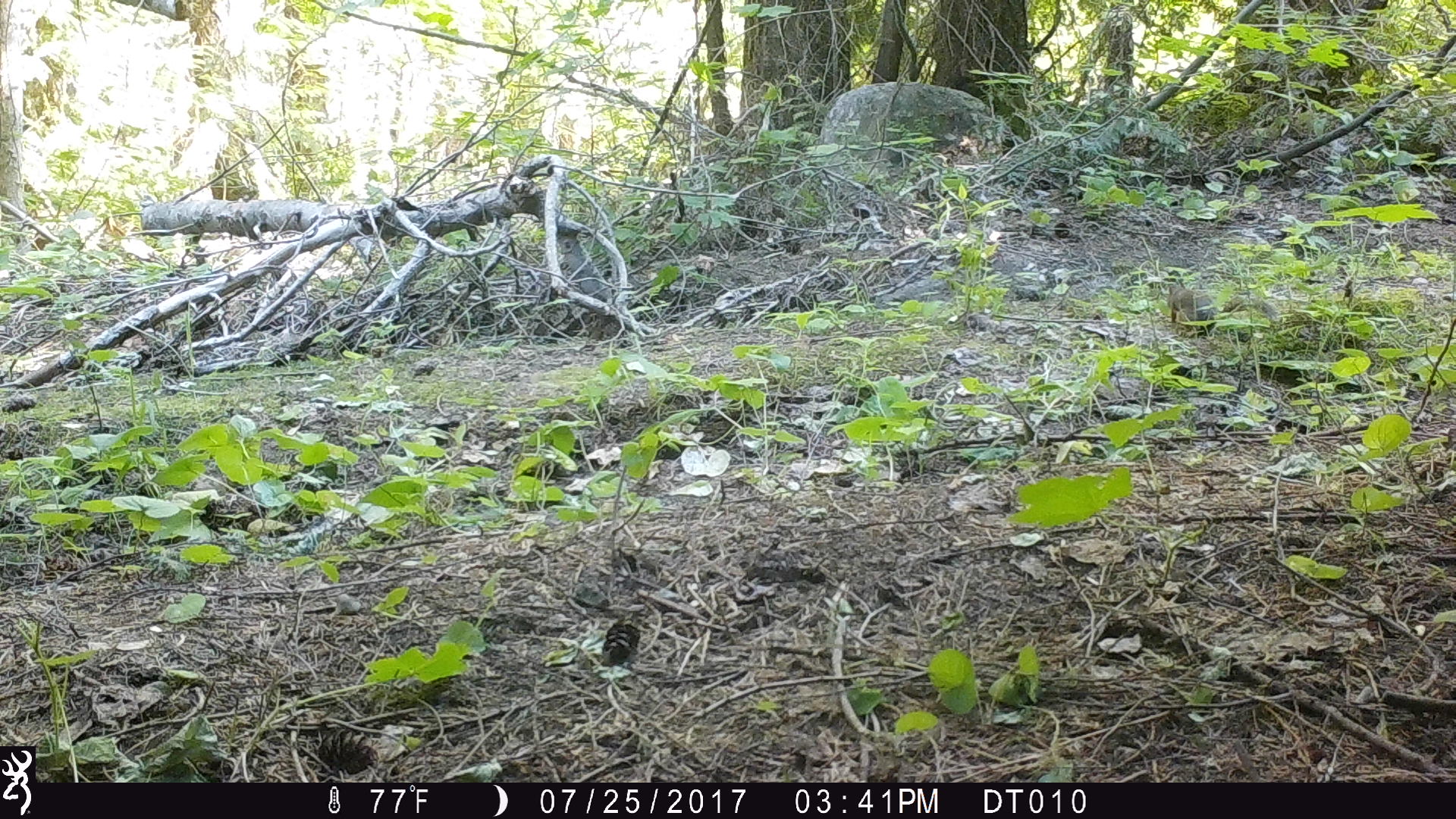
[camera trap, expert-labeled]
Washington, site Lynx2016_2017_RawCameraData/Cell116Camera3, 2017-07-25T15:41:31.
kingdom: Animalia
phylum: Chordata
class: Mammalia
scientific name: Mammalia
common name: small mammal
Small mammal (Mammalia). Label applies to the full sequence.